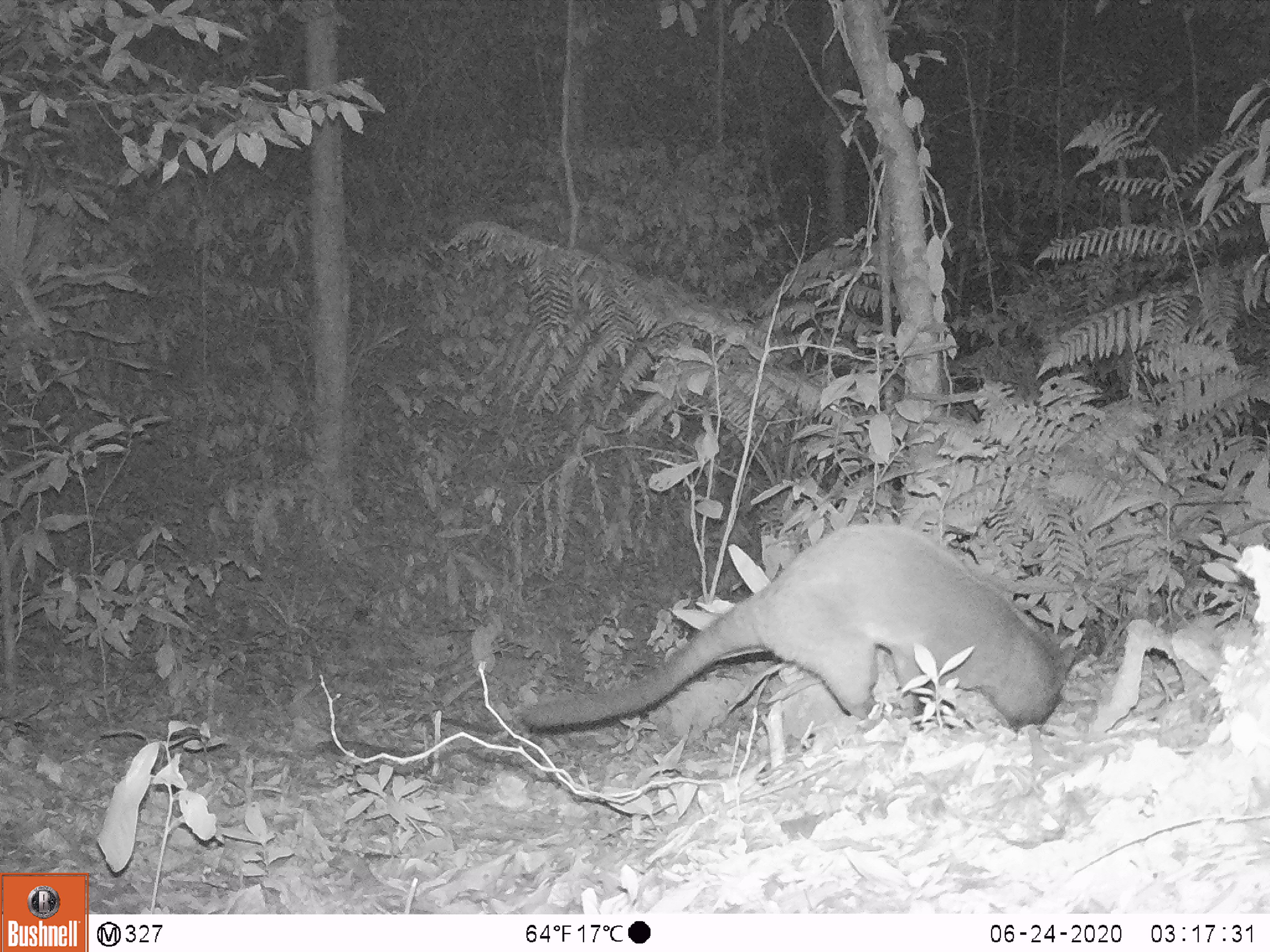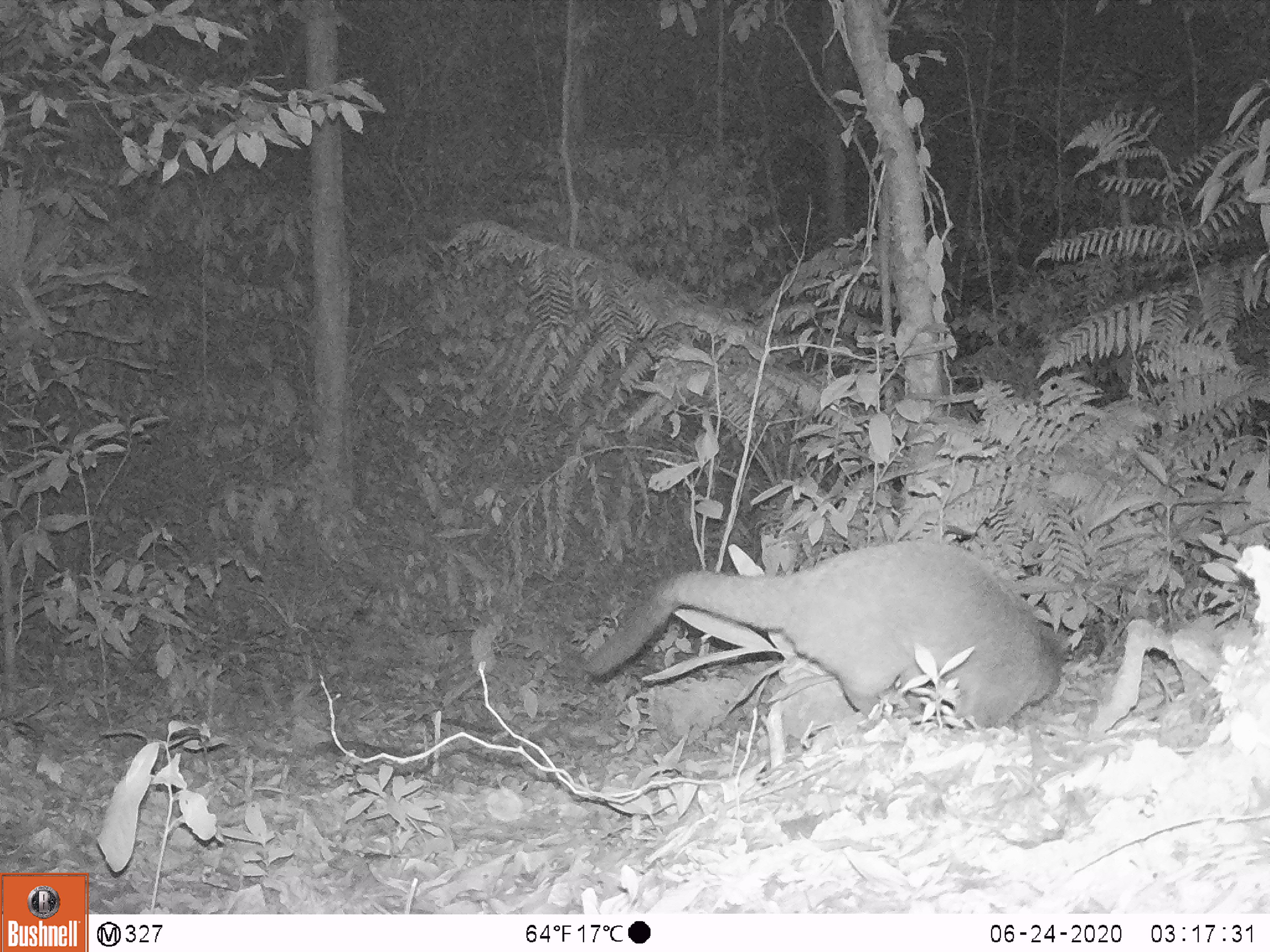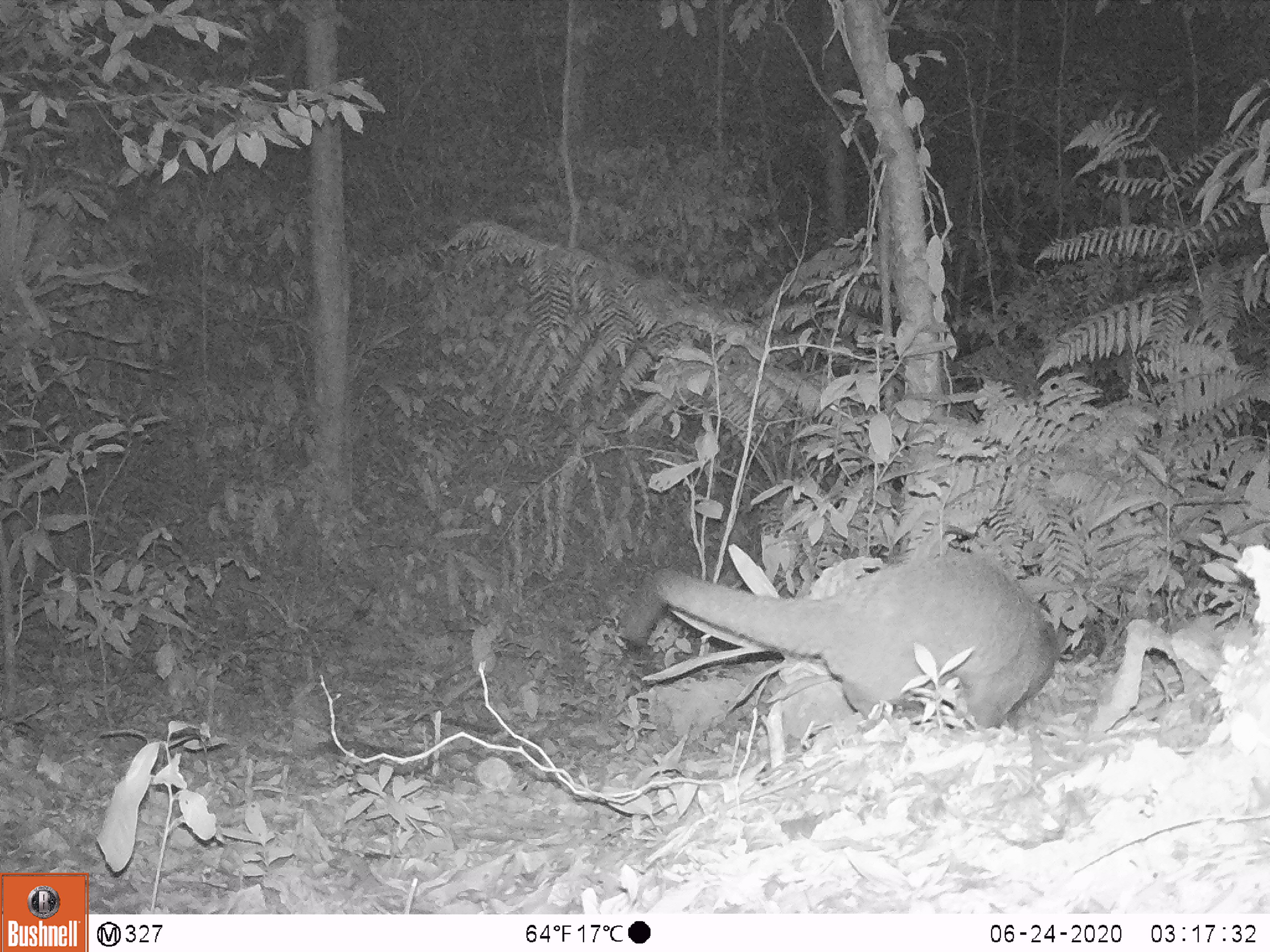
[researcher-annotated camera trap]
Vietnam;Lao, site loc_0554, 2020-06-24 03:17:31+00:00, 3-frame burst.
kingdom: Animalia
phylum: Chordata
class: Mammalia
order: Carnivora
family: Viverridae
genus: Paradoxurus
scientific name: Paradoxurus hermaphroditus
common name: common palm civet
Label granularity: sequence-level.